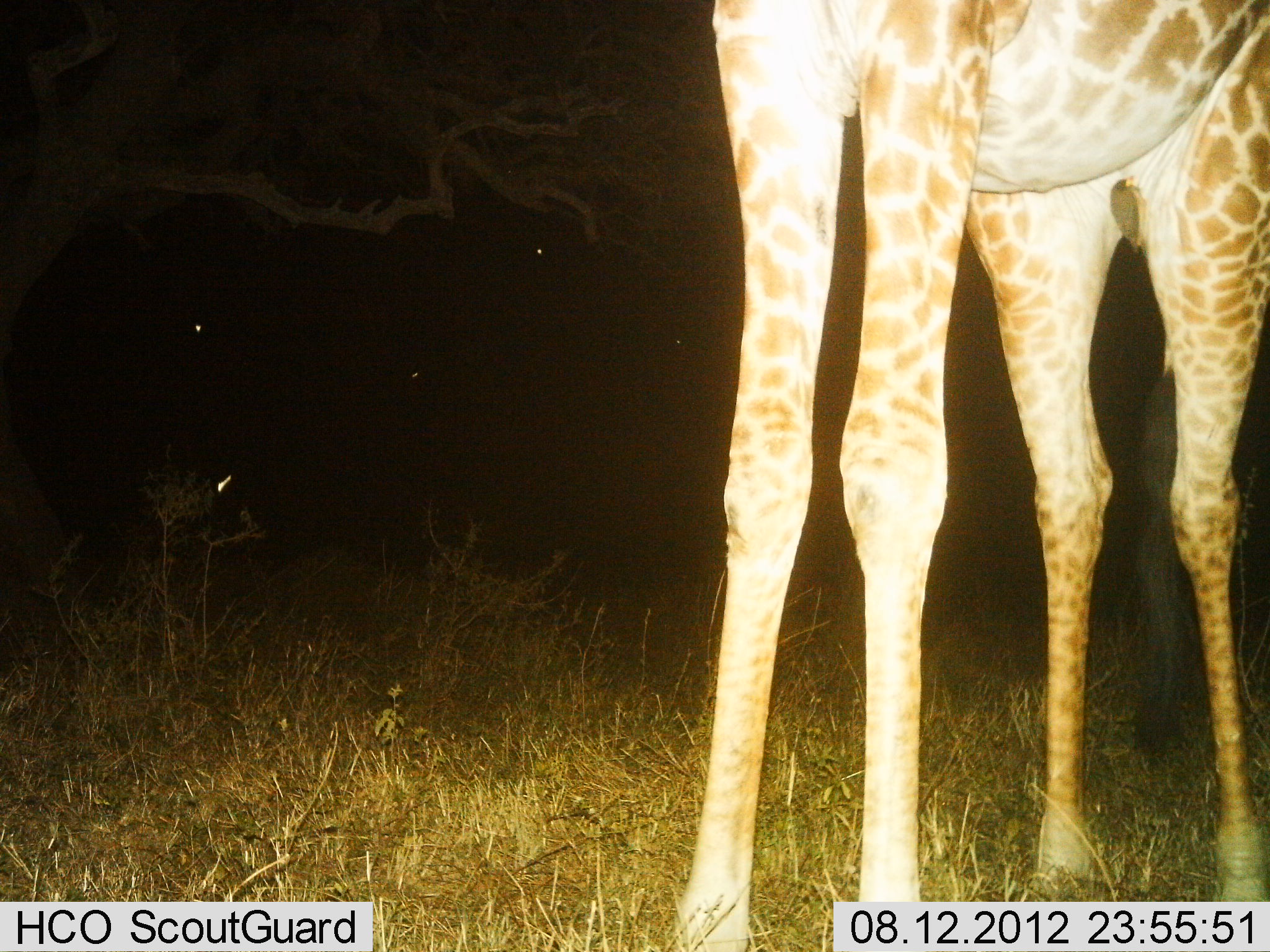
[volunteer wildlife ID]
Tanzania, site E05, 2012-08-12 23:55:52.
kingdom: Animalia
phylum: Chordata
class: Mammalia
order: Artiodactyla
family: Giraffidae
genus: Giraffa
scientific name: Giraffa camelopardalis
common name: giraffe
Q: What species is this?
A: Giraffe (Giraffa camelopardalis).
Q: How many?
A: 1.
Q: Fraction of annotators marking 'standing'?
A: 100%.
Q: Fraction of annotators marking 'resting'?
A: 0%.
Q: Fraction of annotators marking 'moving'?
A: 0%.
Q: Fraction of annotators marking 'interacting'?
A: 0%.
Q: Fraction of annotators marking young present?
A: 0%.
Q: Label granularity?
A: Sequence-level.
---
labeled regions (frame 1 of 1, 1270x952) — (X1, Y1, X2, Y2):
animal: (672, 0, 1270, 952)